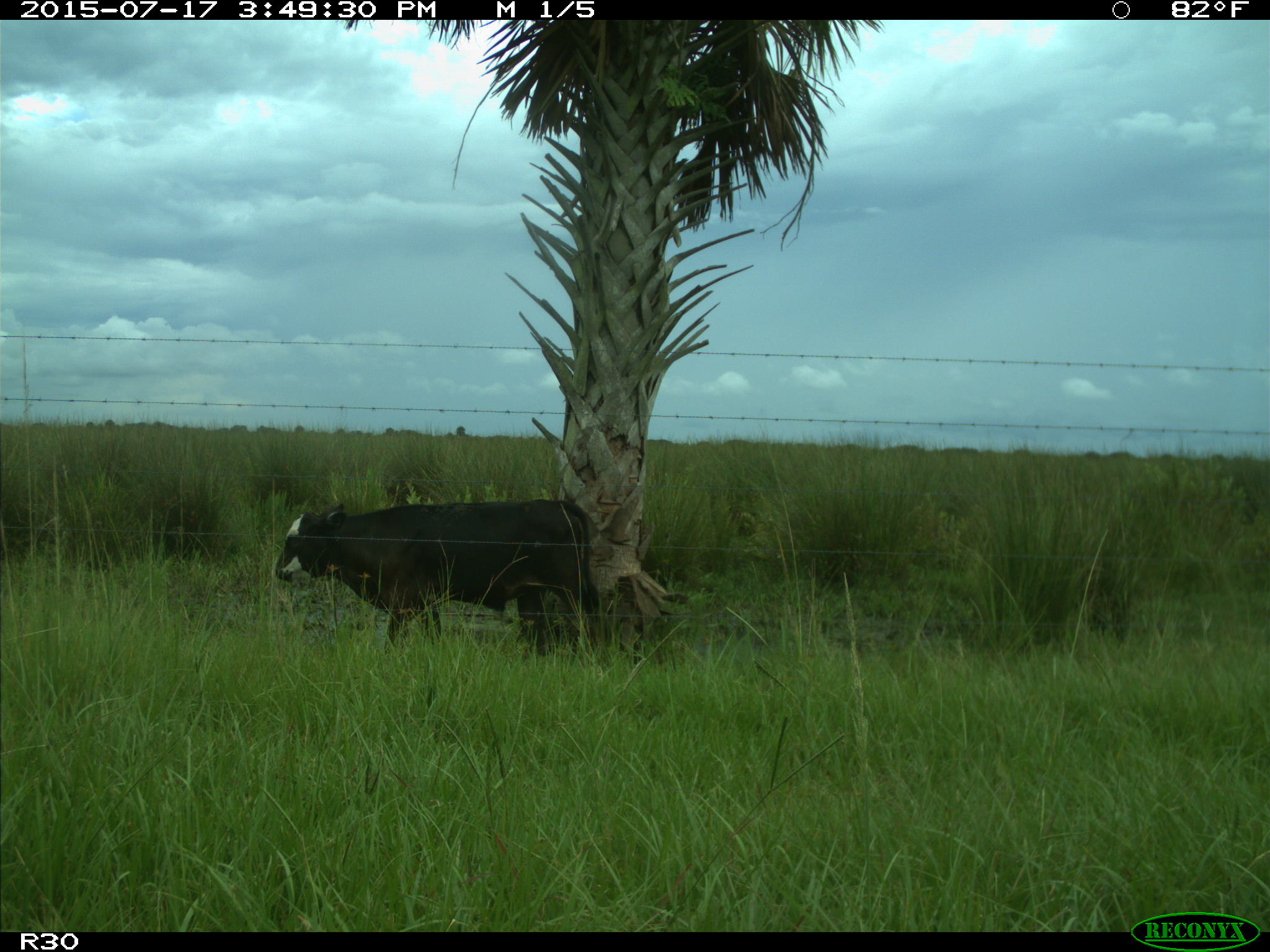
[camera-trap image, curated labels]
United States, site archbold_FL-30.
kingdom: Animalia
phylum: Chordata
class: Mammalia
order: Artiodactyla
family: Bovidae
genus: Bos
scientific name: Bos taurus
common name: domestic cow